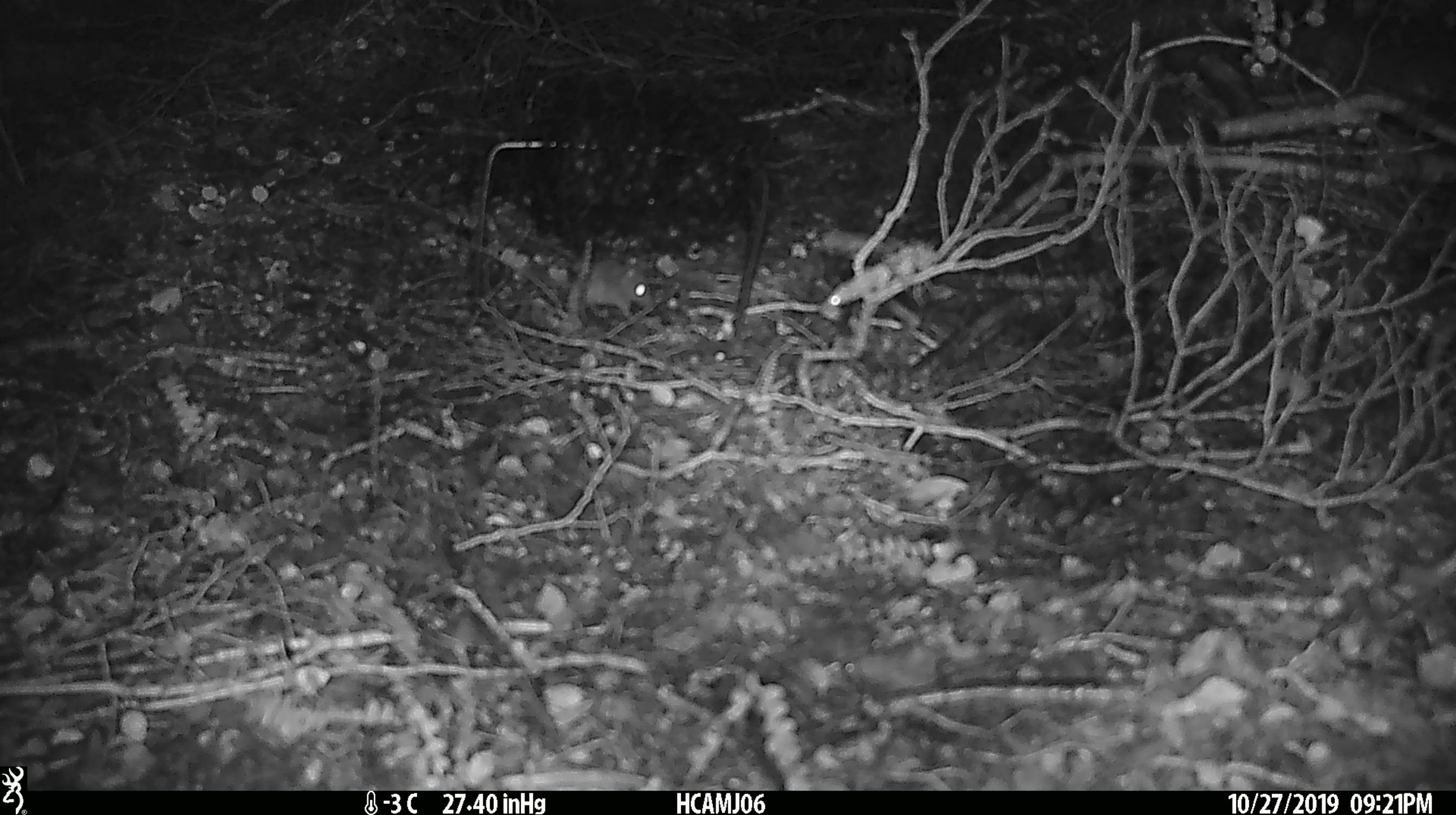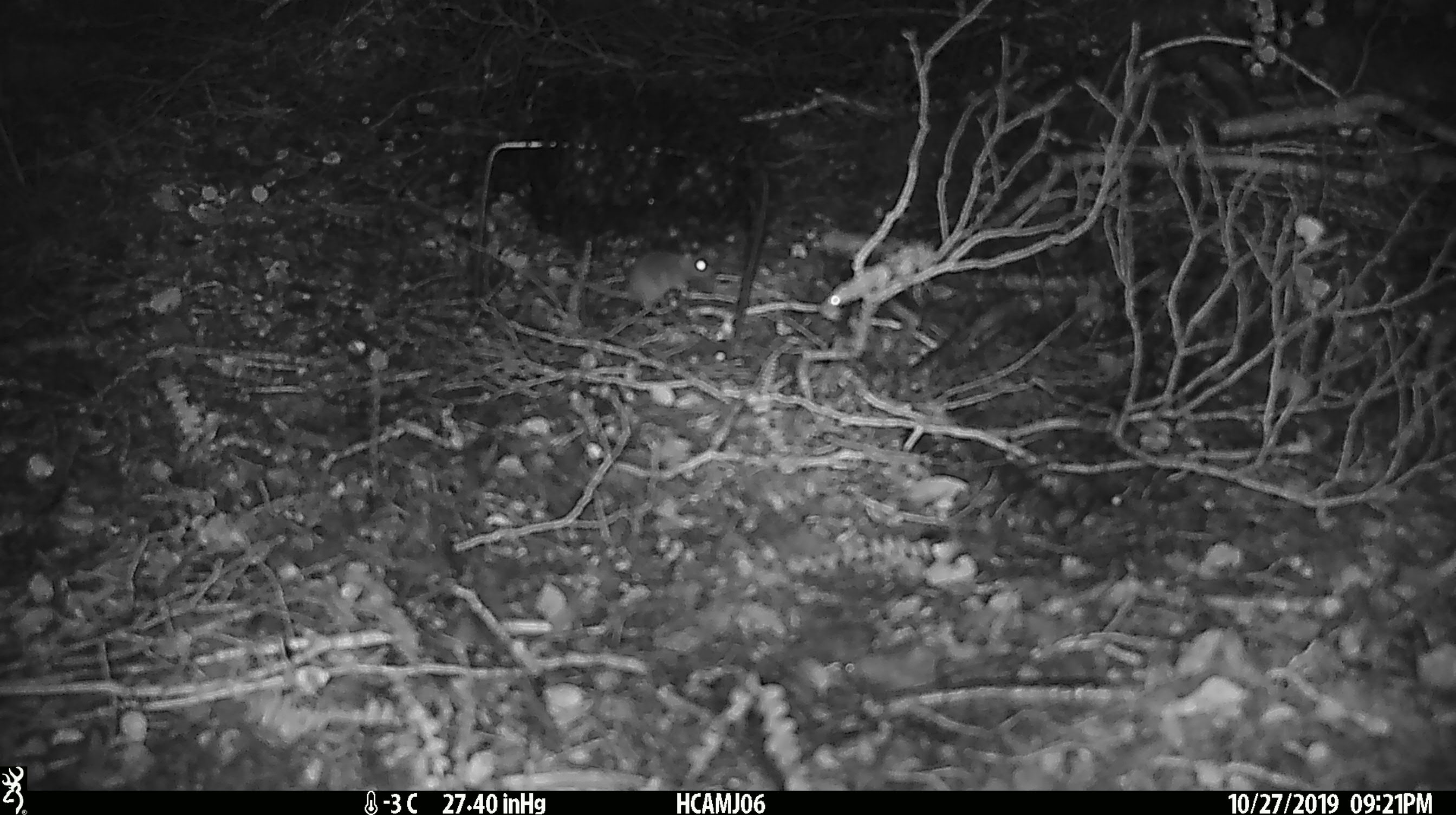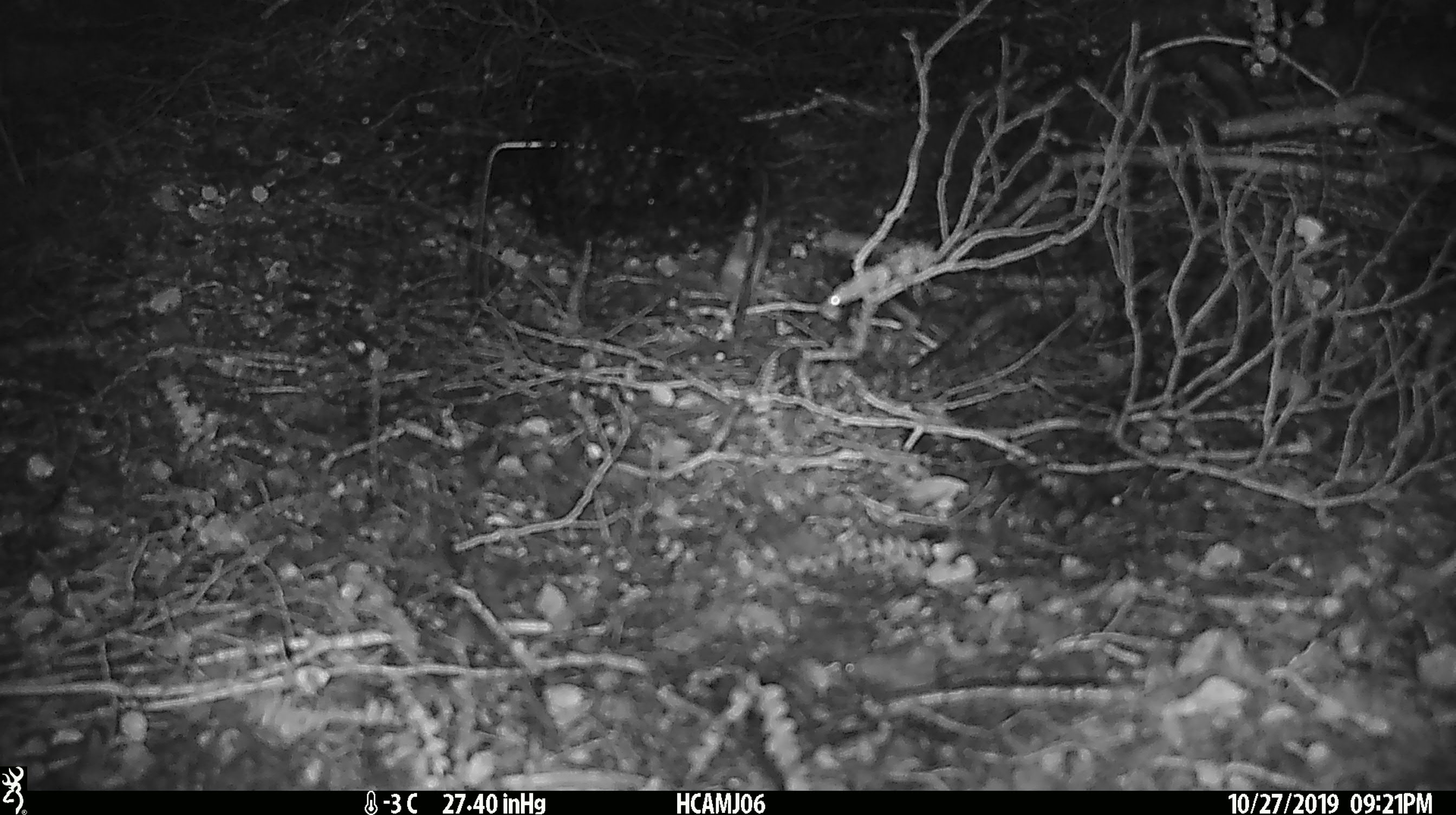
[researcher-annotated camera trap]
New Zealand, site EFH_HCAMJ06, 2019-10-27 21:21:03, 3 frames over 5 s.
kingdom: Animalia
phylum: Chordata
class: Mammalia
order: Rodentia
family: Muridae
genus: Mus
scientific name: Mus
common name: mouse